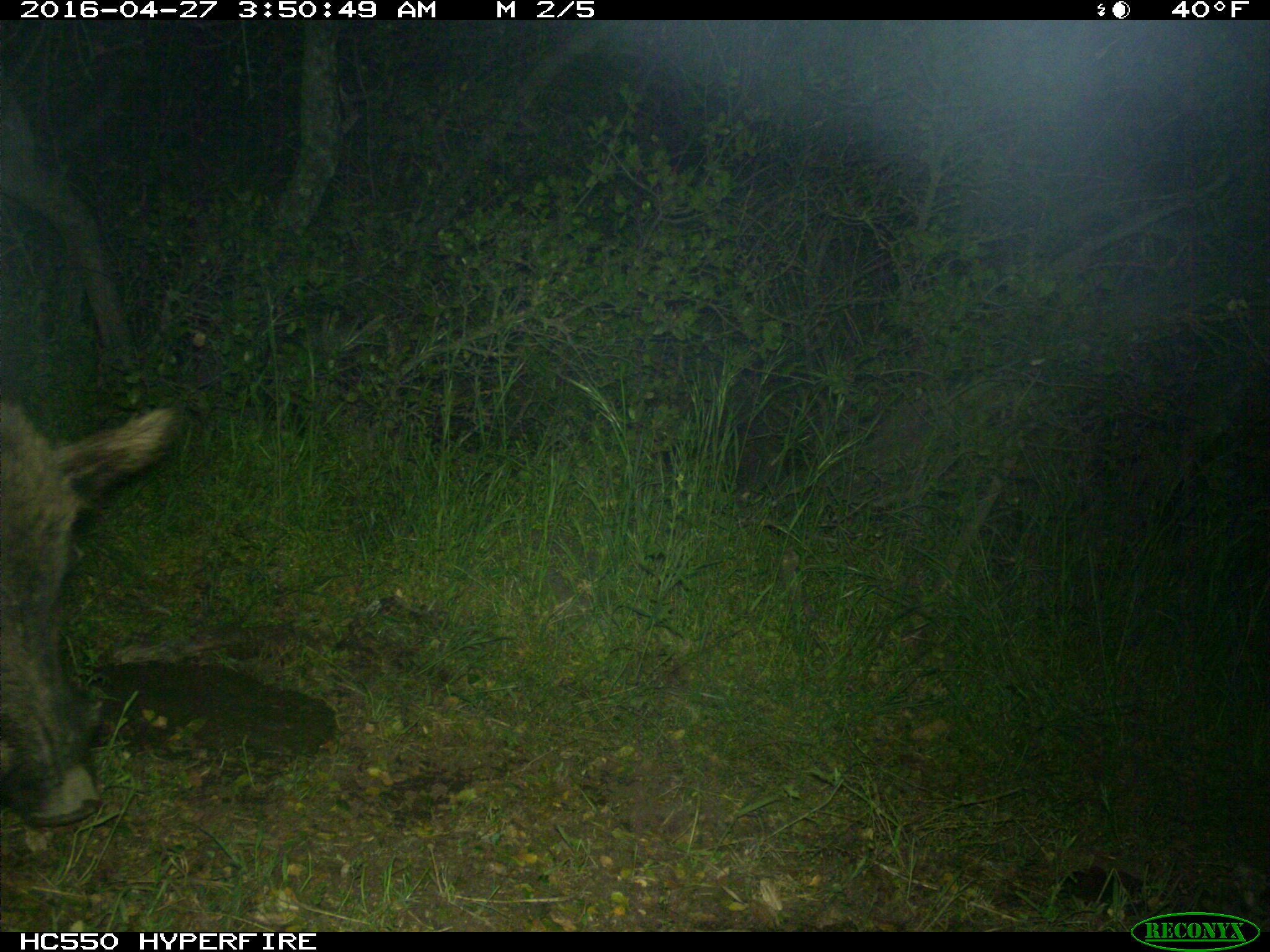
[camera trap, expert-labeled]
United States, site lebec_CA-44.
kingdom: Animalia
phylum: Chordata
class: Mammalia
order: Artiodactyla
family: Suidae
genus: Sus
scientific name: Sus scrofa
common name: wild boar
Sus scrofa (wild boar).